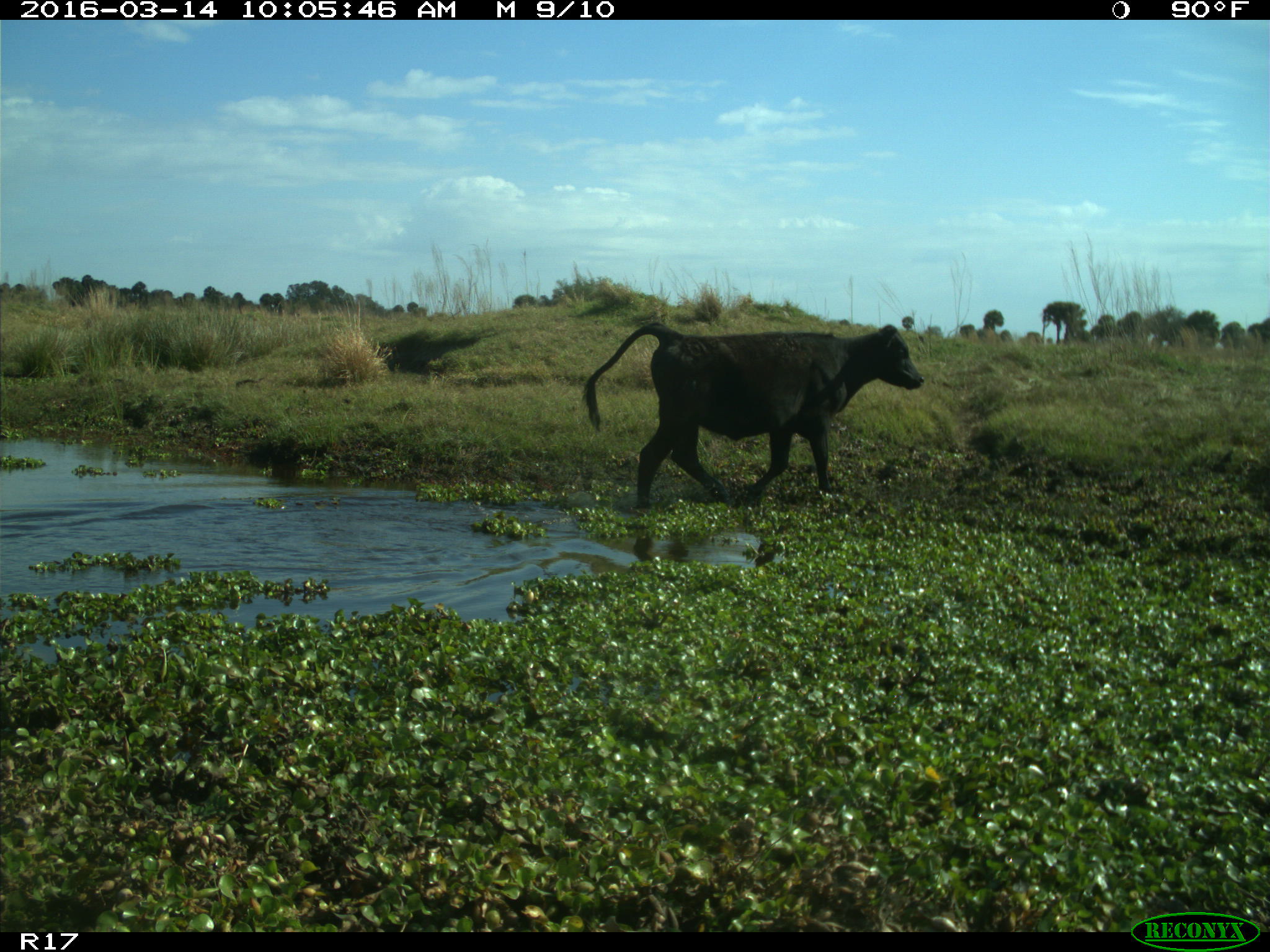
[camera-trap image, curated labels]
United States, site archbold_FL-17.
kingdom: Animalia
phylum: Chordata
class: Mammalia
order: Artiodactyla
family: Bovidae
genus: Bos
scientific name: Bos taurus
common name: domestic cow